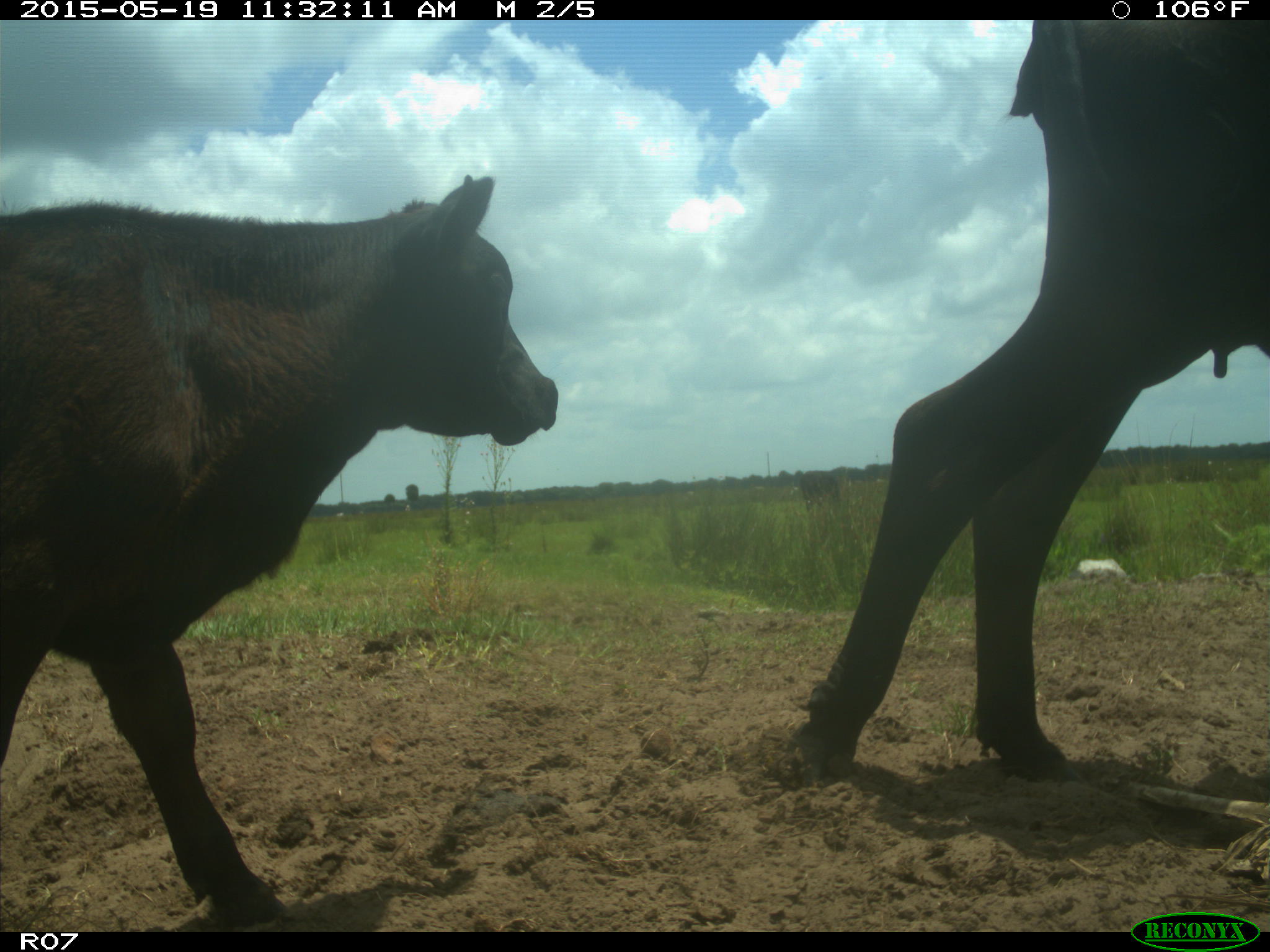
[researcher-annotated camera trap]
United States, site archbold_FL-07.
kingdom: Animalia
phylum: Chordata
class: Mammalia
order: Artiodactyla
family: Bovidae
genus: Bos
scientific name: Bos taurus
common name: domestic cow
Bos taurus (domestic cow).